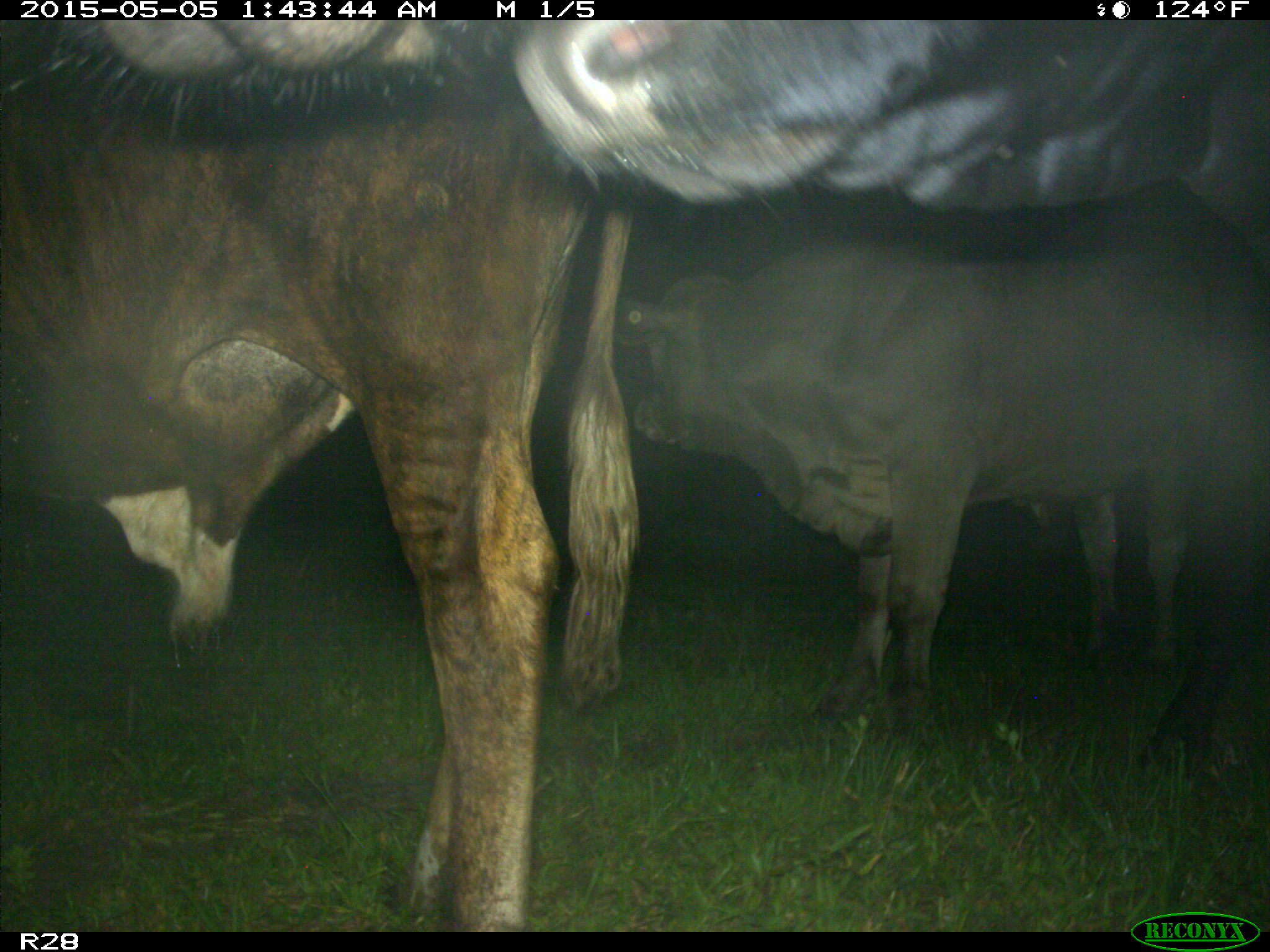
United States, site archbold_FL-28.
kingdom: Animalia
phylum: Chordata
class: Mammalia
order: Artiodactyla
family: Bovidae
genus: Bos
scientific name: Bos taurus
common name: domestic cow